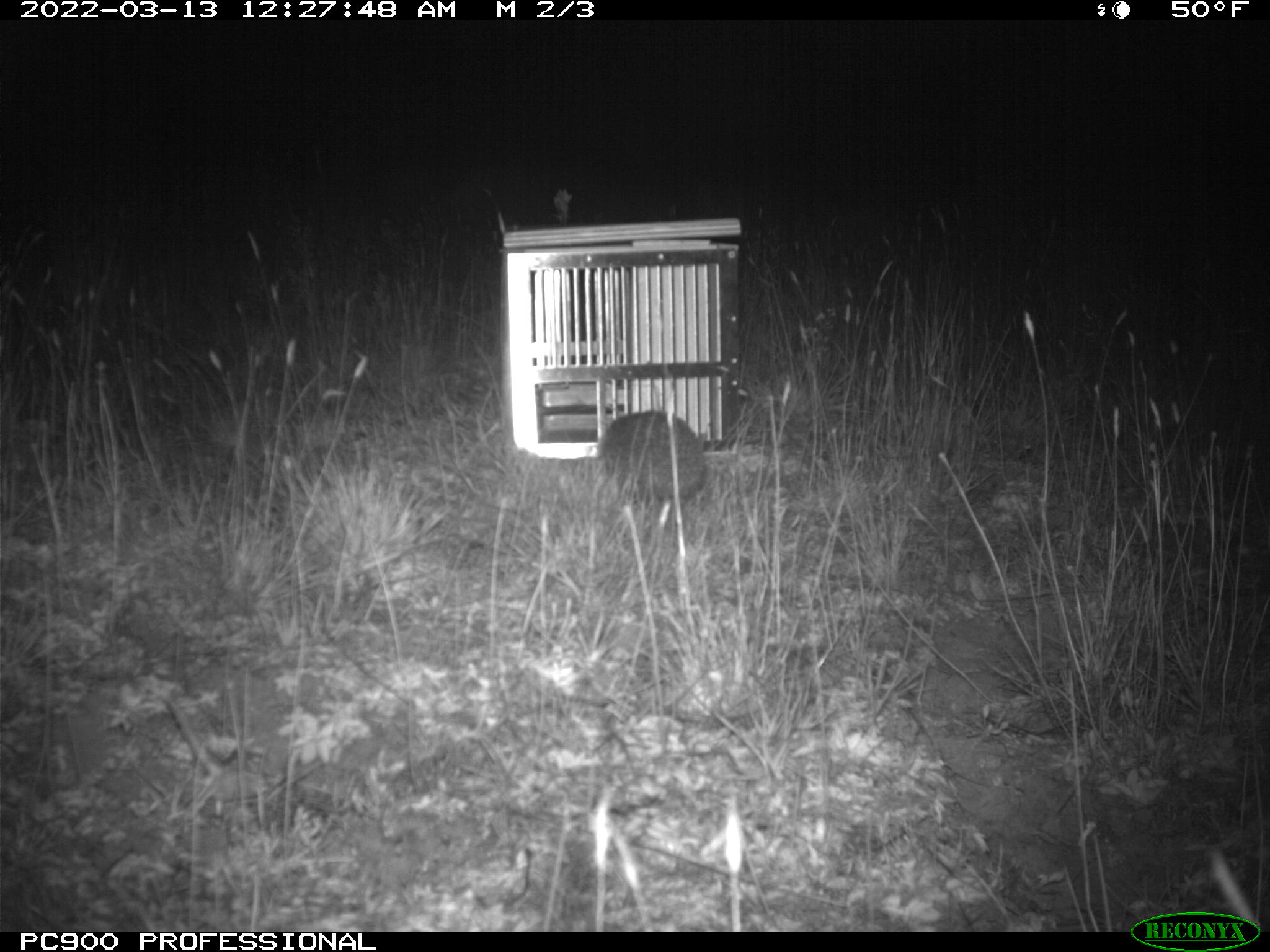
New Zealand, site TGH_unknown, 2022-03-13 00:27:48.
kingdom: Animalia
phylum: Chordata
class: Mammalia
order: Eulipotyphla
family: Erinaceidae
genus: Erinaceus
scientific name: Erinaceus europaeus europaeus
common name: european hedgehog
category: hedgehog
Hedgehog (european hedgehog) (Erinaceus europaeus europaeus).